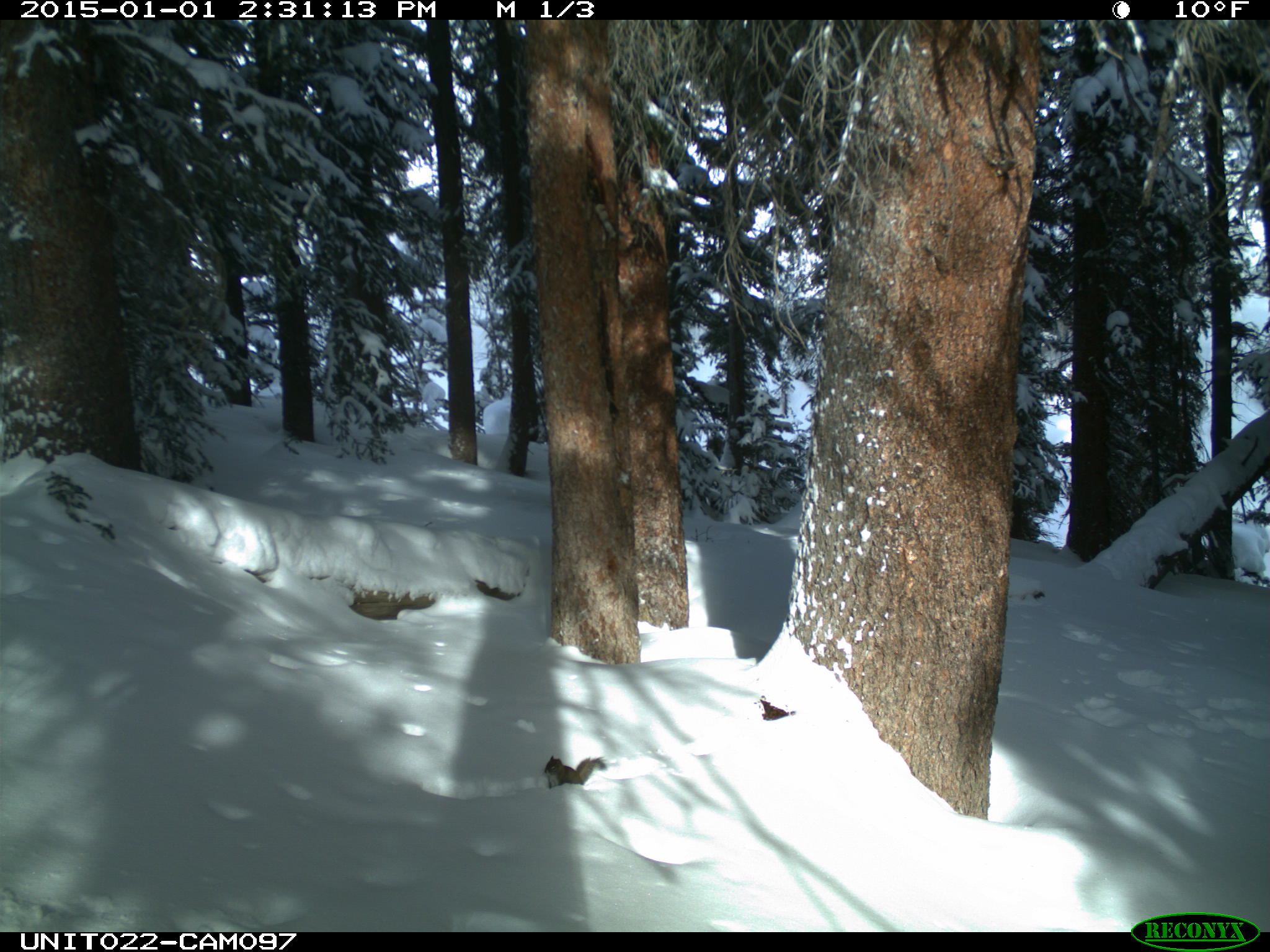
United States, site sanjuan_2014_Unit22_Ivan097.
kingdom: Animalia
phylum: Chordata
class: Mammalia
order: Rodentia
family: Sciuridae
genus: Tamiasciurus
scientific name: Tamiasciurus hudsonicus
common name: american red squirrel